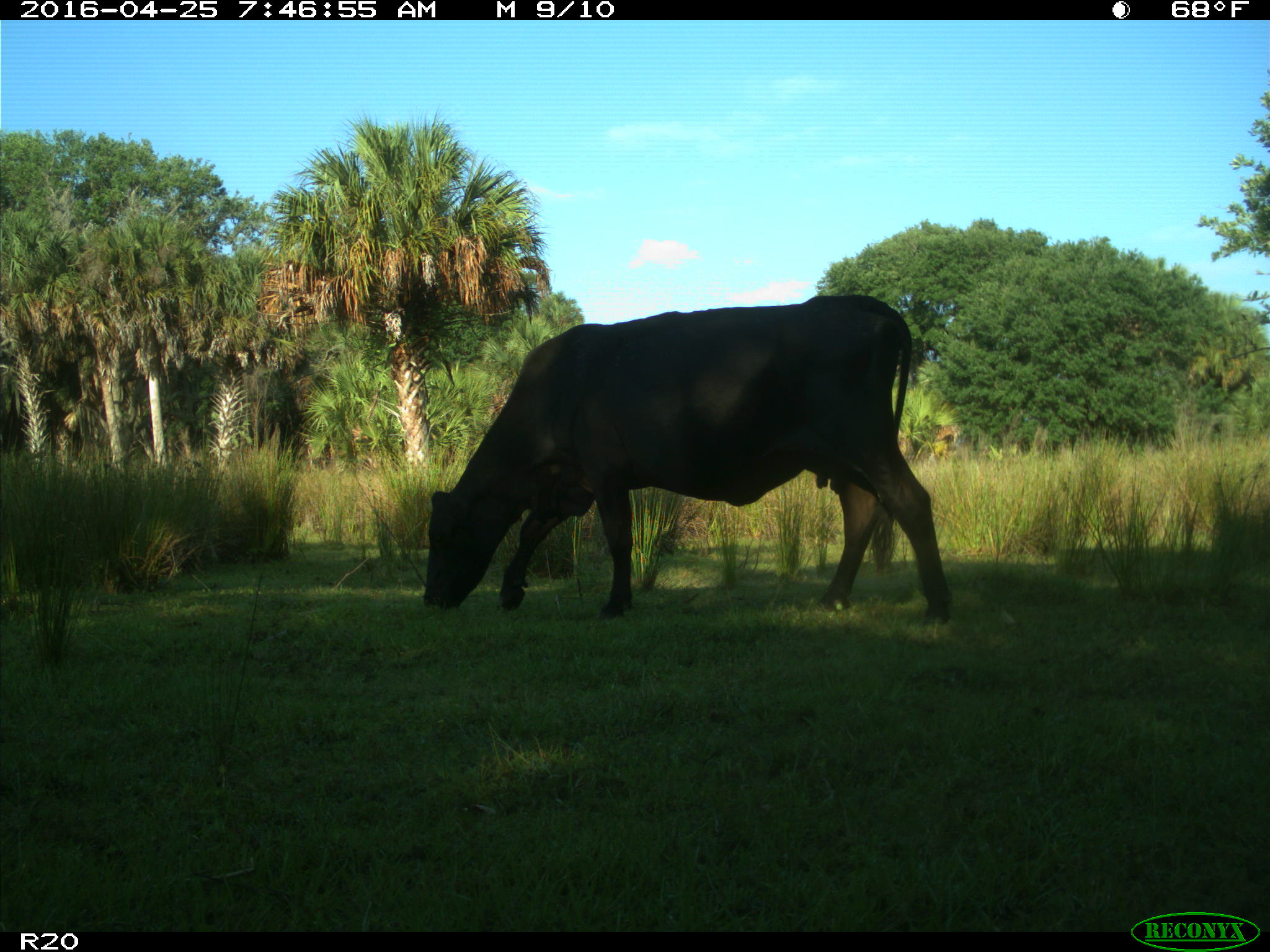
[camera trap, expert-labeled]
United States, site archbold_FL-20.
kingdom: Animalia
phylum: Chordata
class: Mammalia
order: Artiodactyla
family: Bovidae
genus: Bos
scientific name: Bos taurus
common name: domestic cow